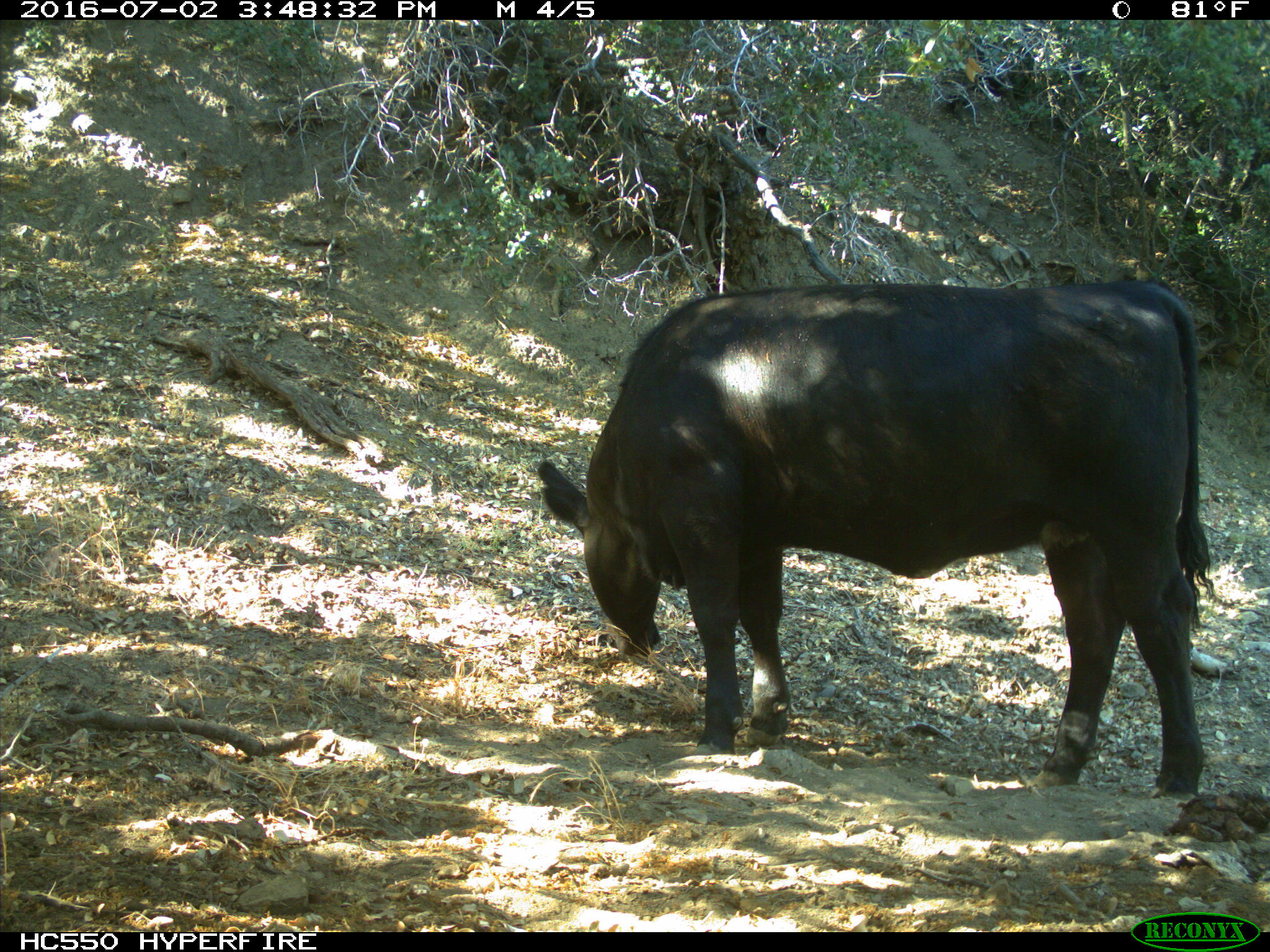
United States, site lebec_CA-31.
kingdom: Animalia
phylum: Chordata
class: Mammalia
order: Artiodactyla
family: Bovidae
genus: Bos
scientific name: Bos taurus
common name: domestic cow